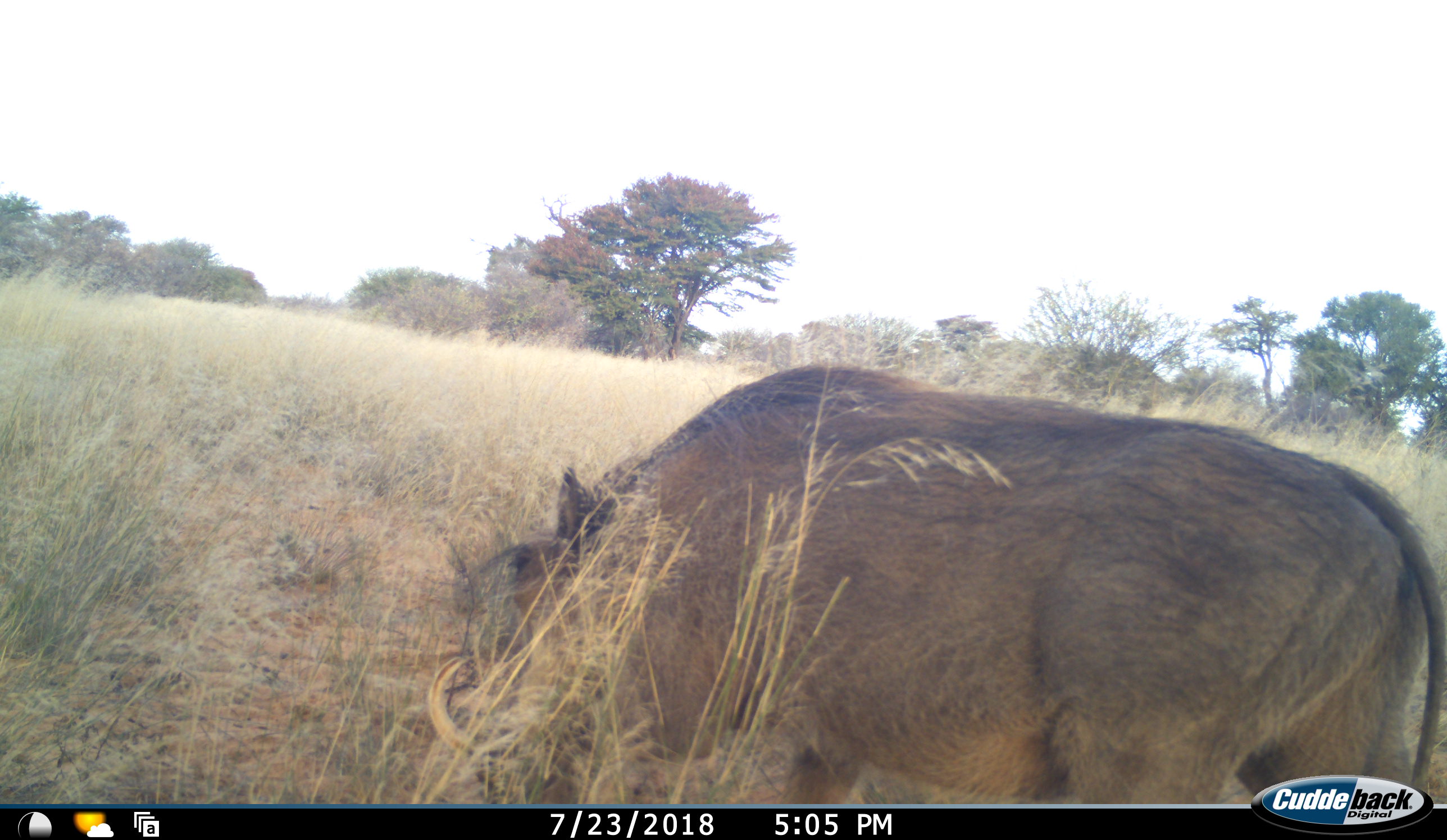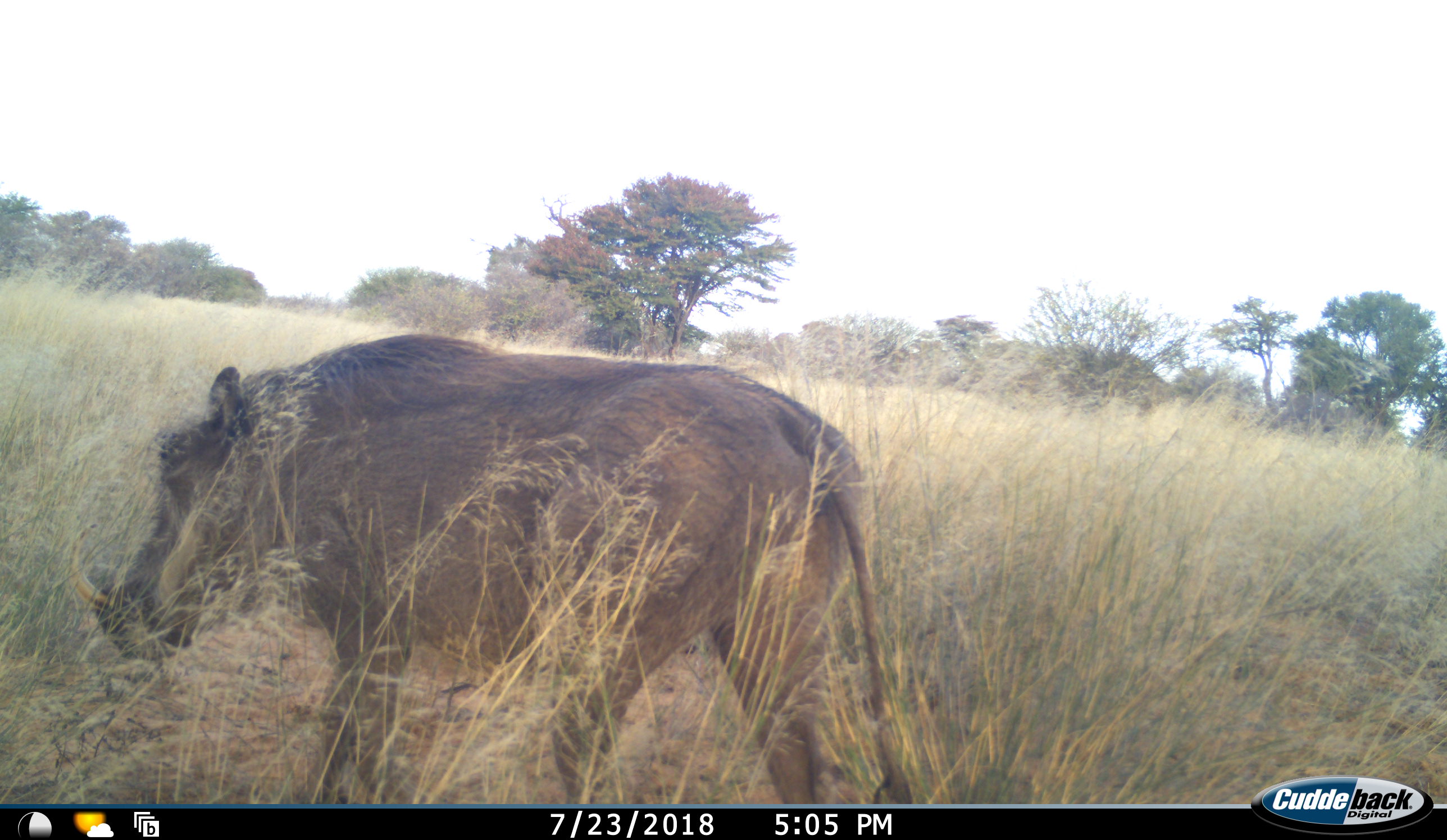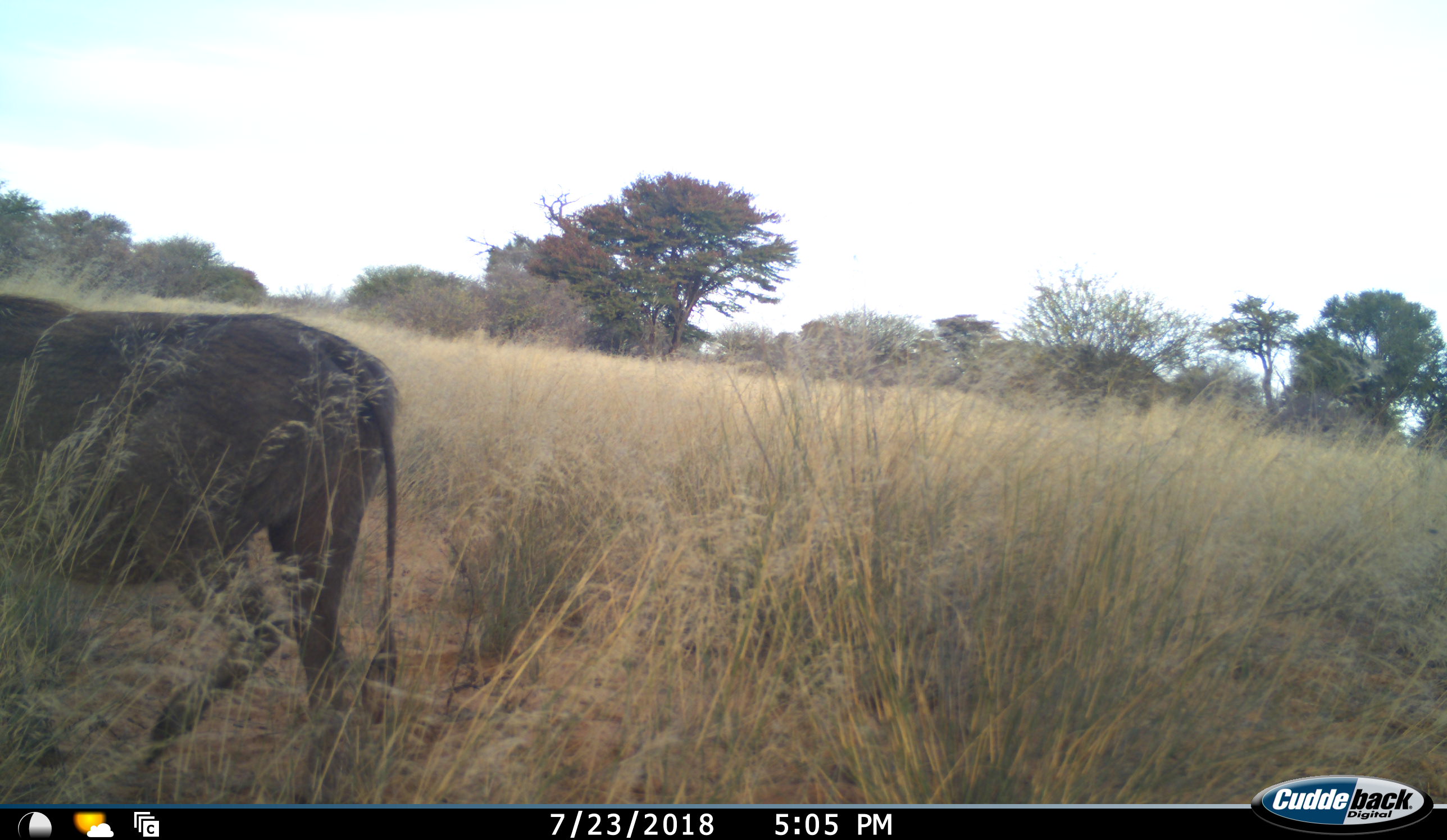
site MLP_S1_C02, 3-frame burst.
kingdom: Animalia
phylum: Chordata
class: Mammalia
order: Artiodactyla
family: Suidae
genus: Phacochoerus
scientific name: Phacochoerus africanus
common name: warthog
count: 1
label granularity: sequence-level